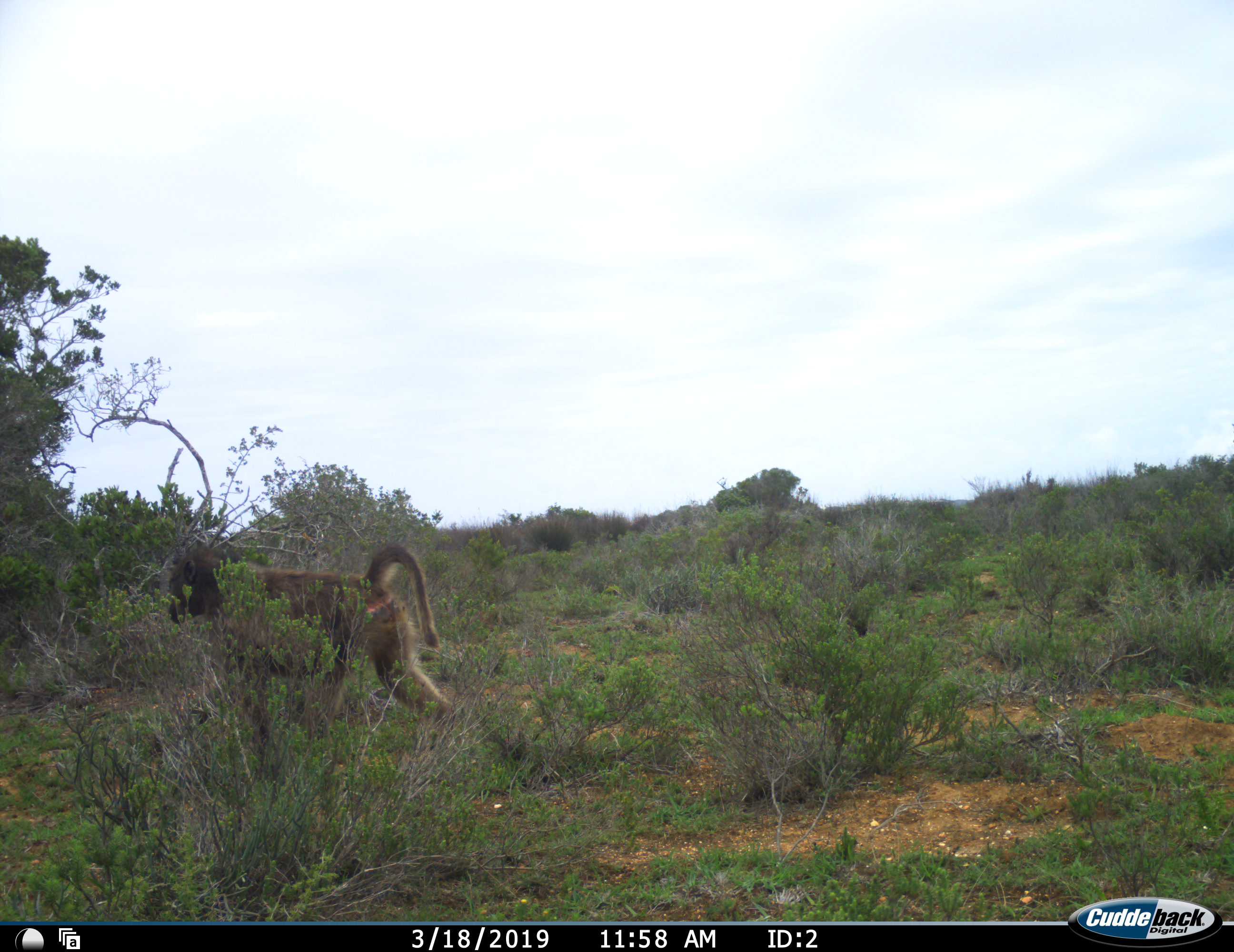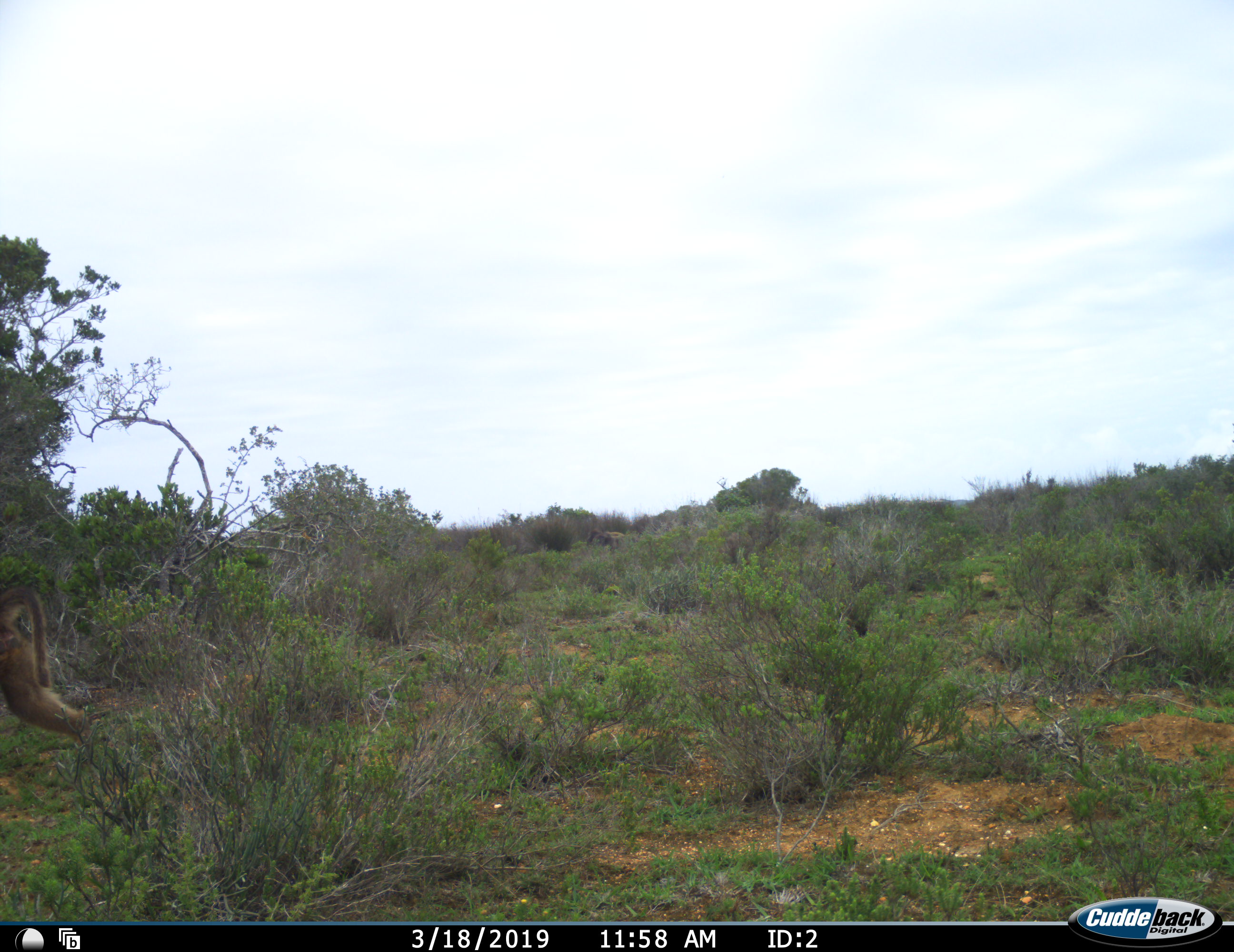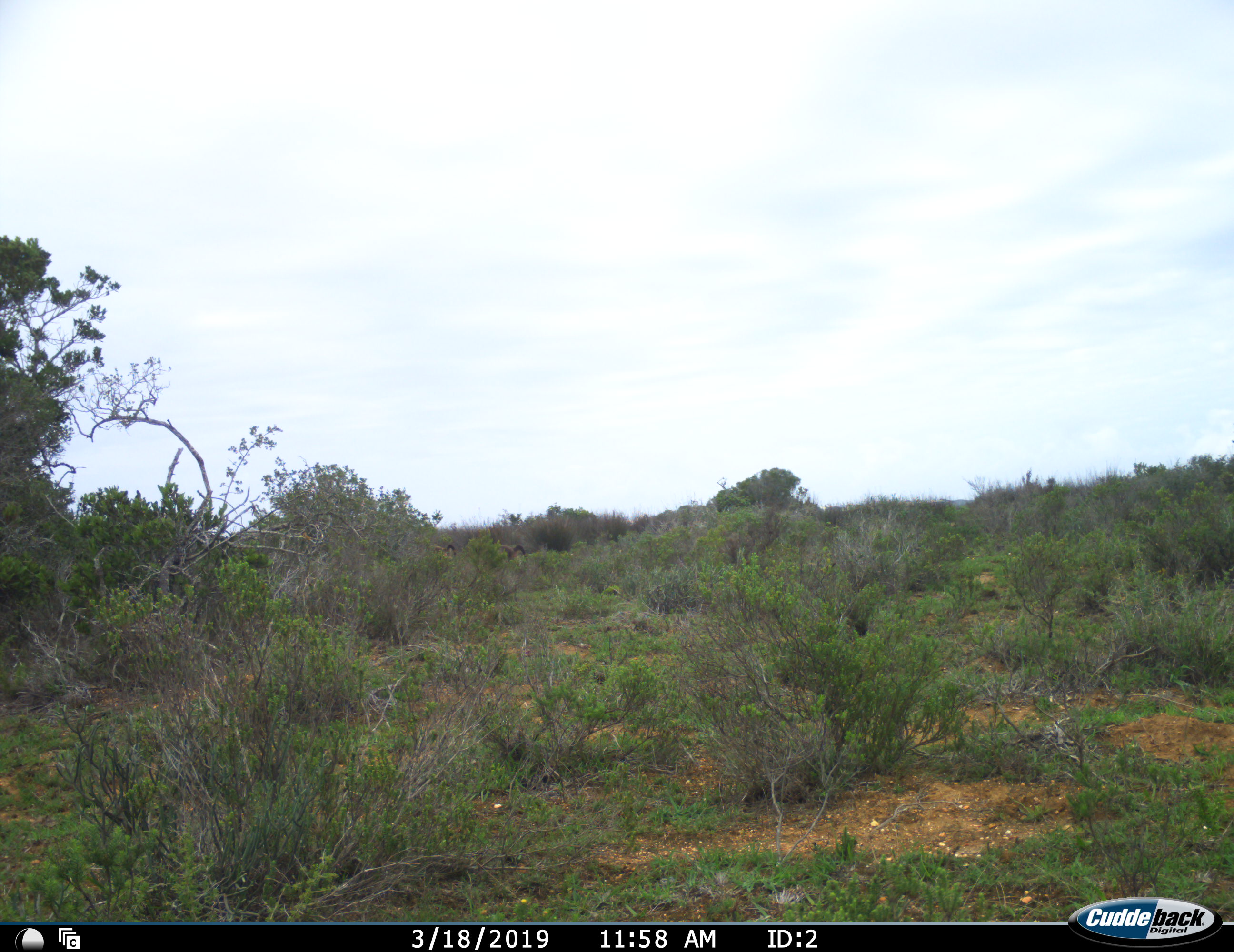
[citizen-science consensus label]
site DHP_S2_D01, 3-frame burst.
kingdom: Animalia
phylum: Chordata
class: Mammalia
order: Primates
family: Cercopithecidae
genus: Papio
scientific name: Papio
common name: baboon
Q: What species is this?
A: Baboon (Papio).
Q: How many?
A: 3.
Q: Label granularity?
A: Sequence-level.